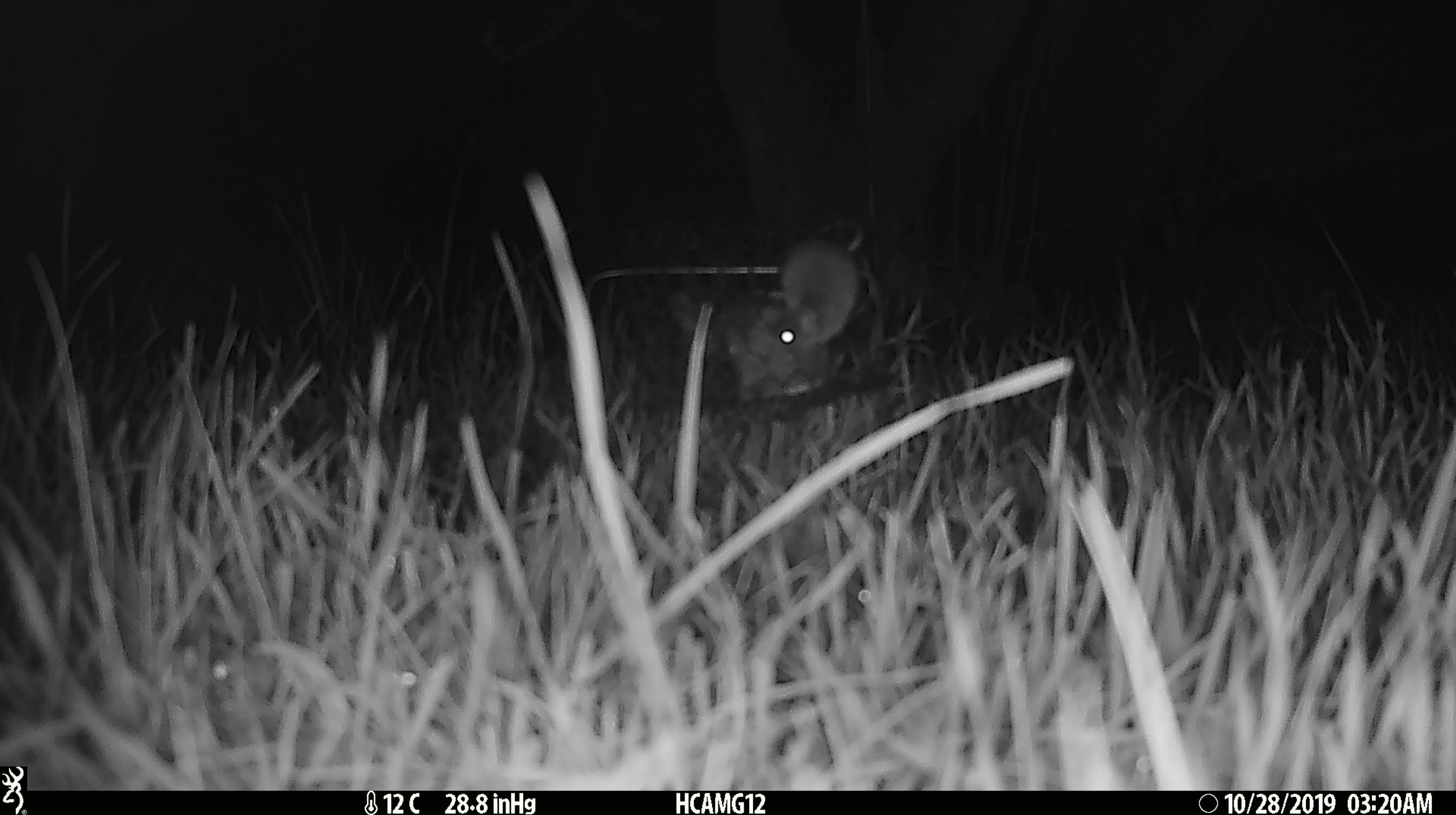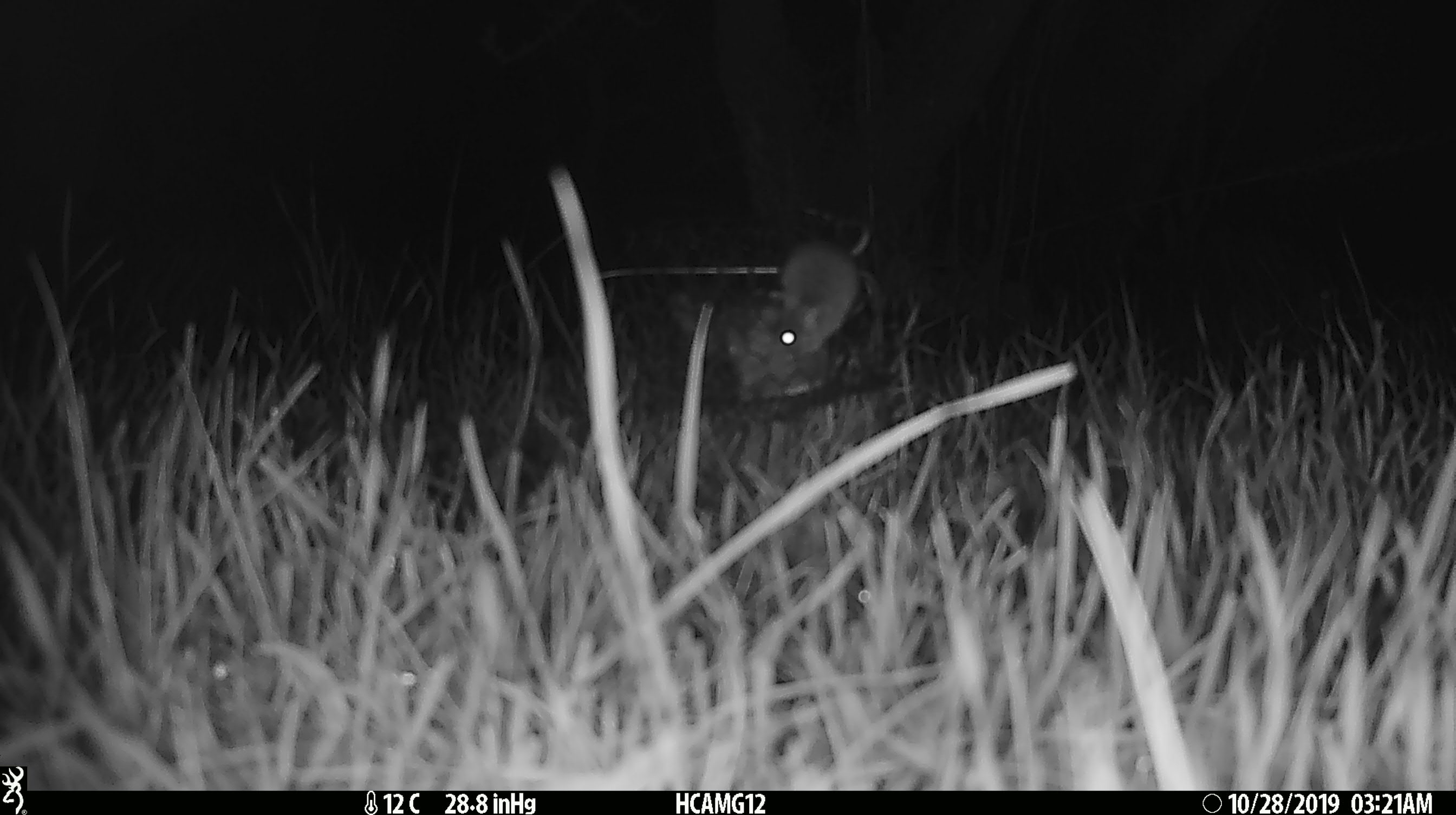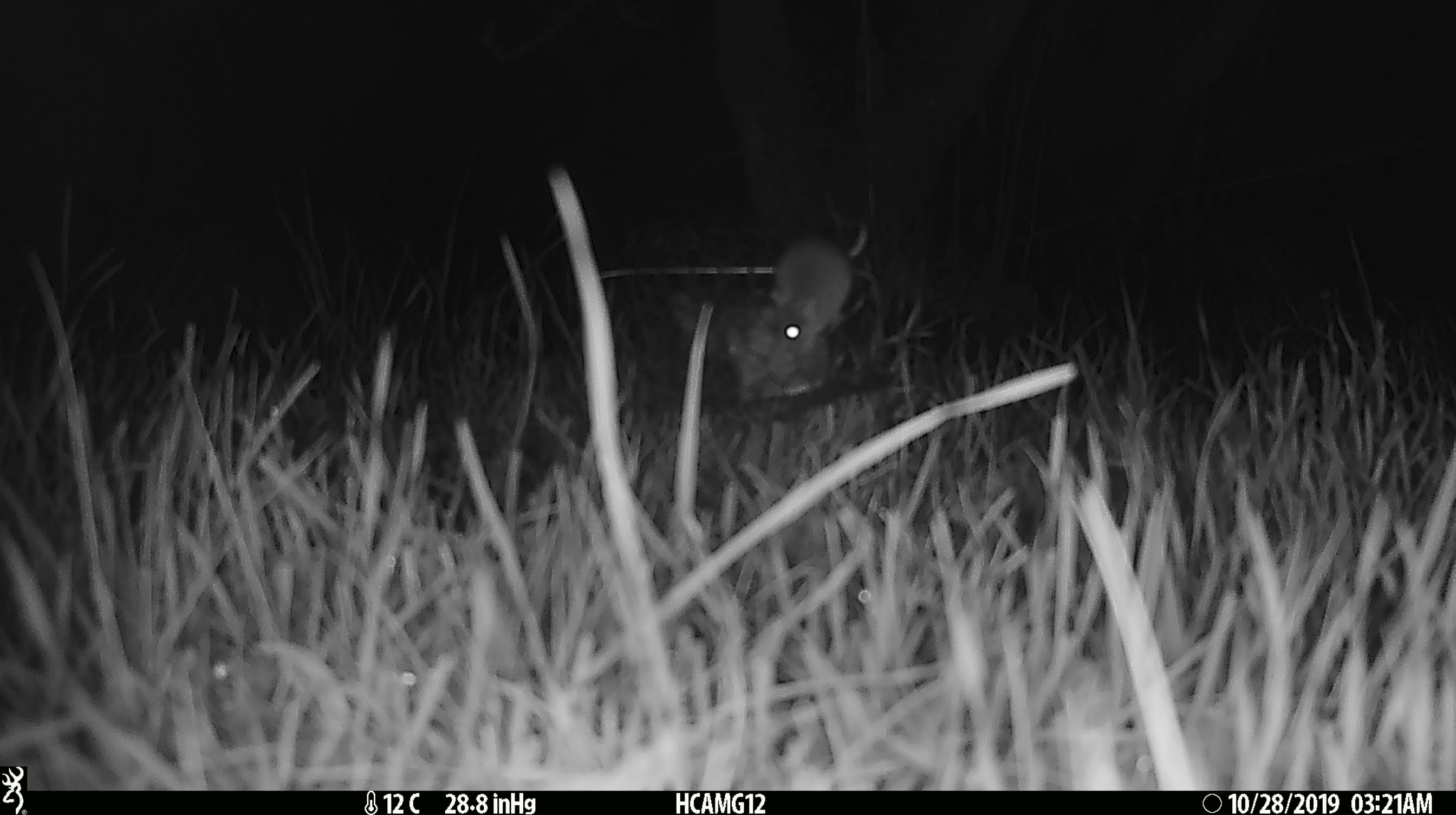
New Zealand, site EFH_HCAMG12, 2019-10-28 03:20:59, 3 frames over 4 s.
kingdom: Animalia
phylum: Chordata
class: Mammalia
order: Rodentia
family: Muridae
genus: Mus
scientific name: Mus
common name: mouse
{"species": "mouse (Mus)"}